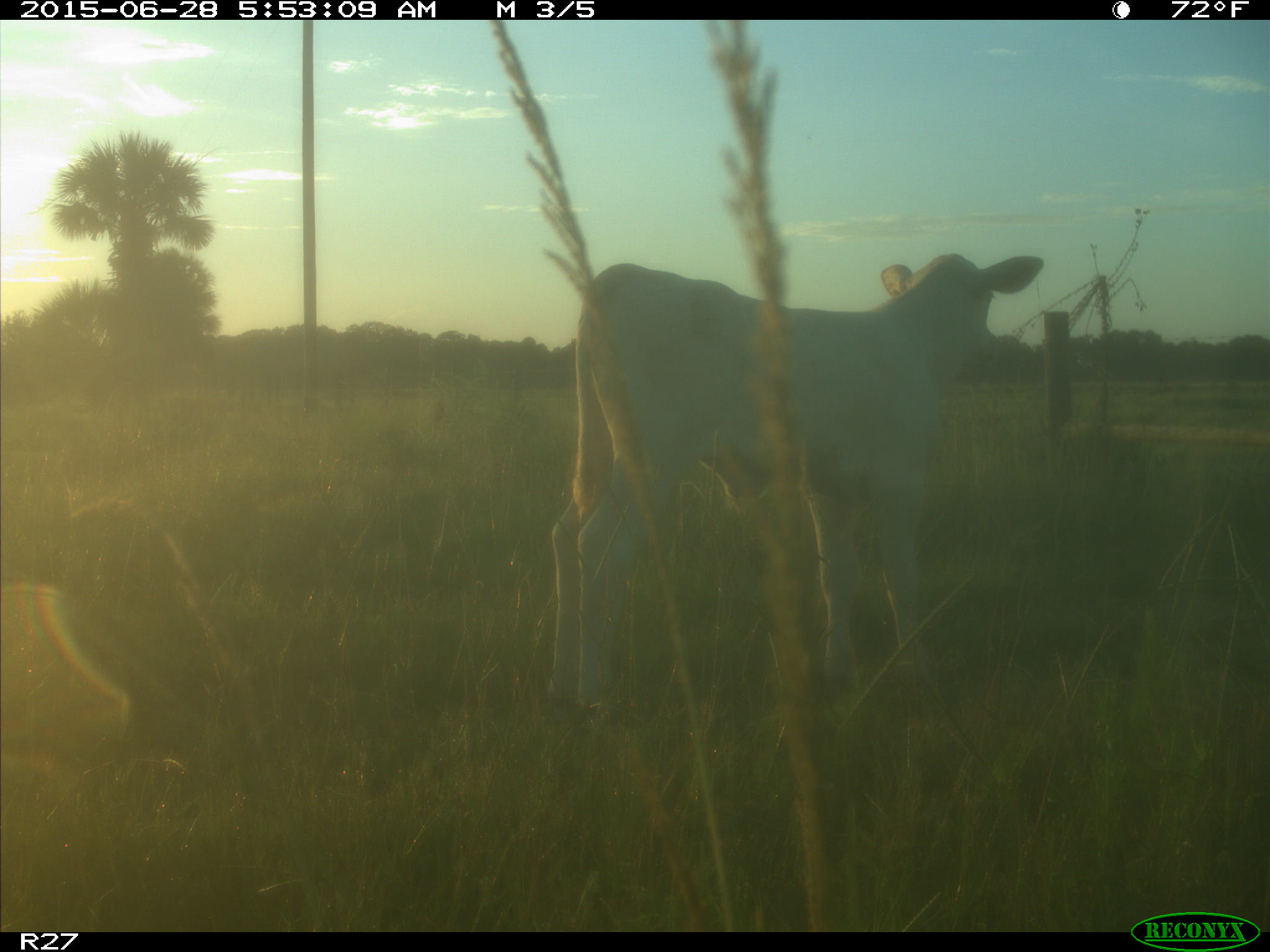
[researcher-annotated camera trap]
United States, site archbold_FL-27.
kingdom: Animalia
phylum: Chordata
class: Mammalia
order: Artiodactyla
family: Bovidae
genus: Bos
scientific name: Bos taurus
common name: domestic cow